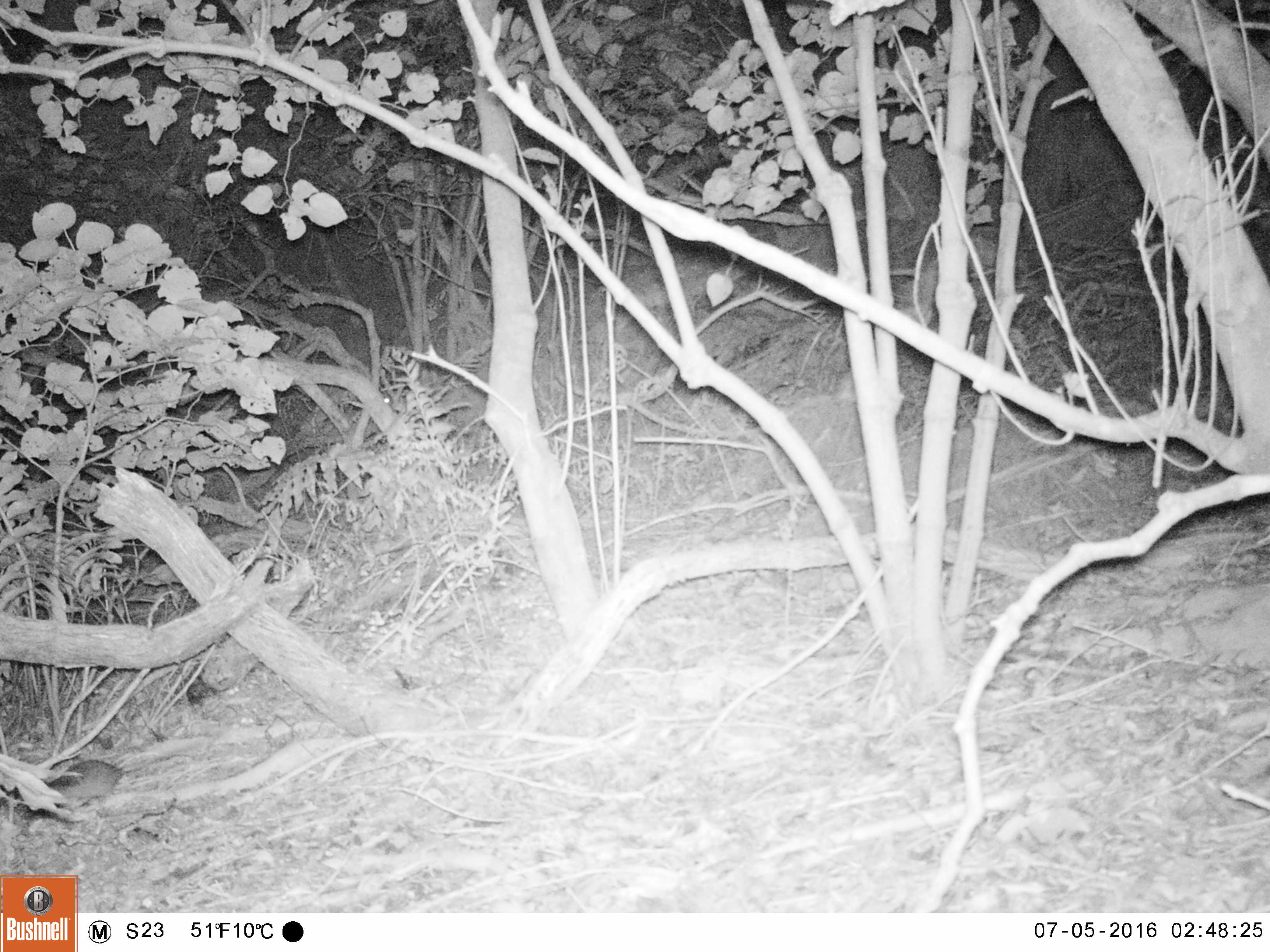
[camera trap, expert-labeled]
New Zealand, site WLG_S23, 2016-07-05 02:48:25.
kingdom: Animalia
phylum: Chordata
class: Mammalia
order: Rodentia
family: Muridae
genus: Rattus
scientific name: Rattus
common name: rat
Rat (Rattus).